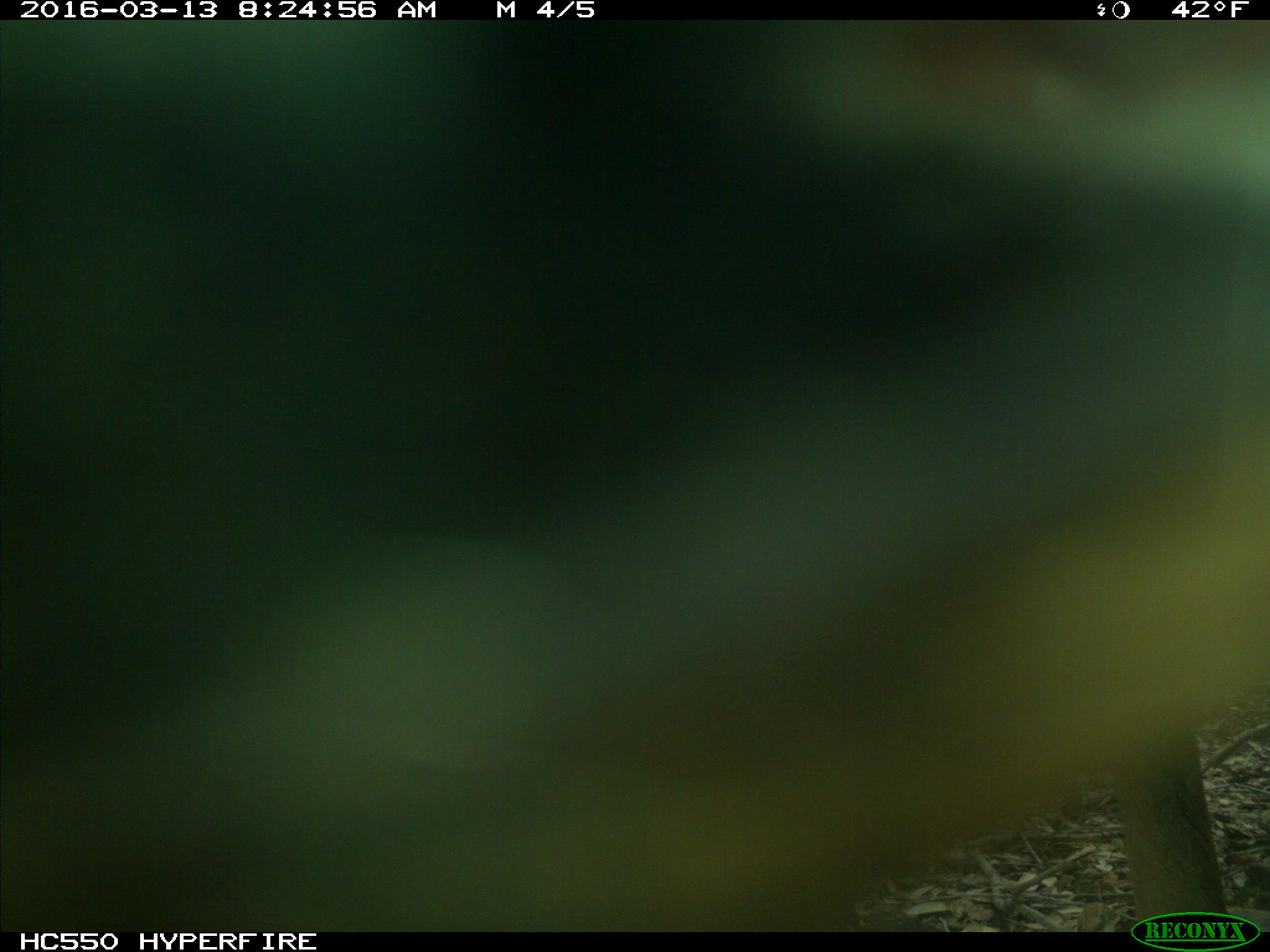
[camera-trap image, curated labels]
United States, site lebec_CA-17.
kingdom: Animalia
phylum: Chordata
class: Mammalia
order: Artiodactyla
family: Cervidae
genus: Cervus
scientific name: Cervus canadensis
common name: elk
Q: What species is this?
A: Cervus canadensis (elk).